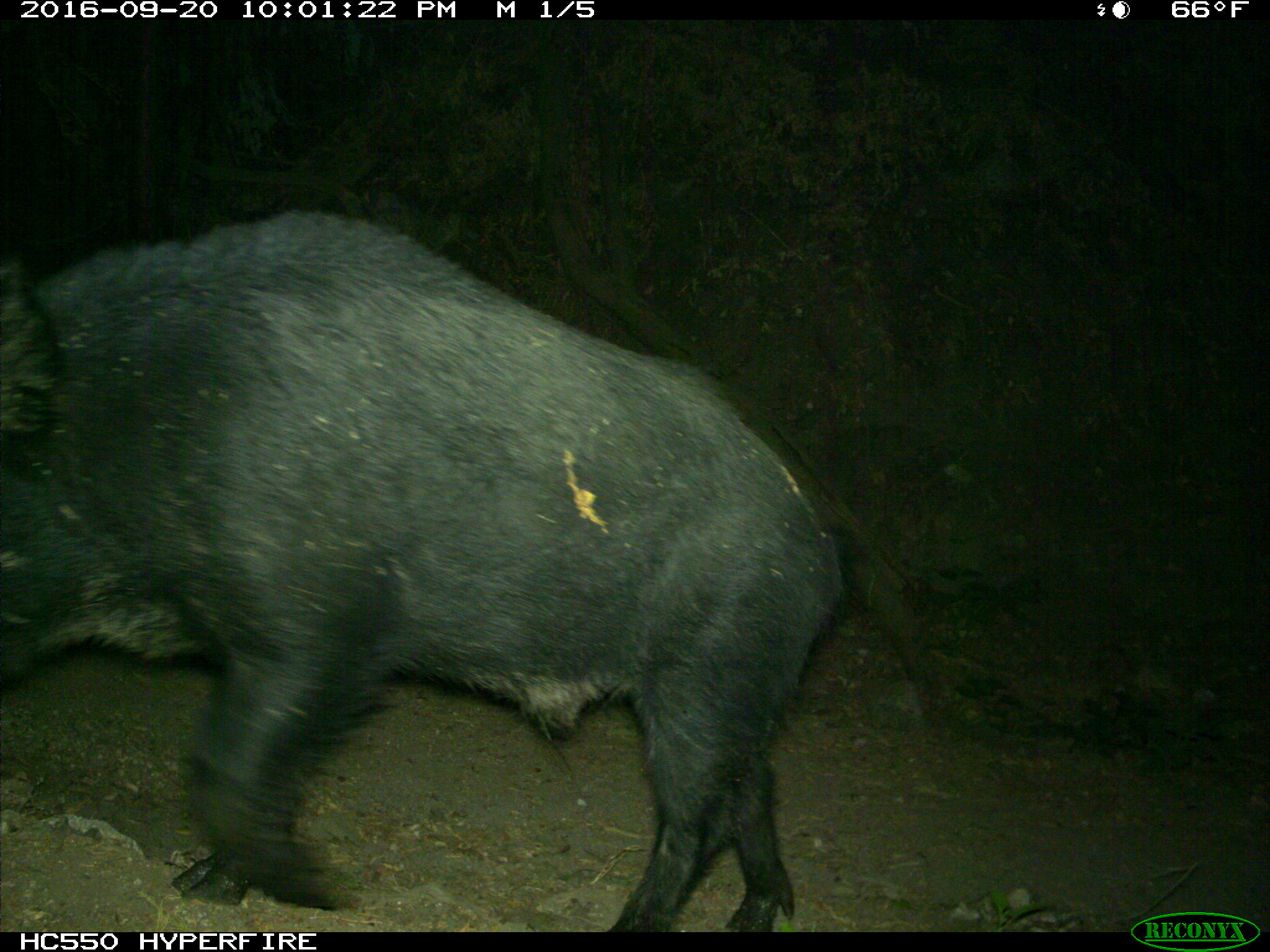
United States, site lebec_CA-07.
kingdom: Animalia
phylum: Chordata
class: Mammalia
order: Artiodactyla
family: Suidae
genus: Sus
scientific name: Sus scrofa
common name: wild boar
Sus scrofa (wild boar).